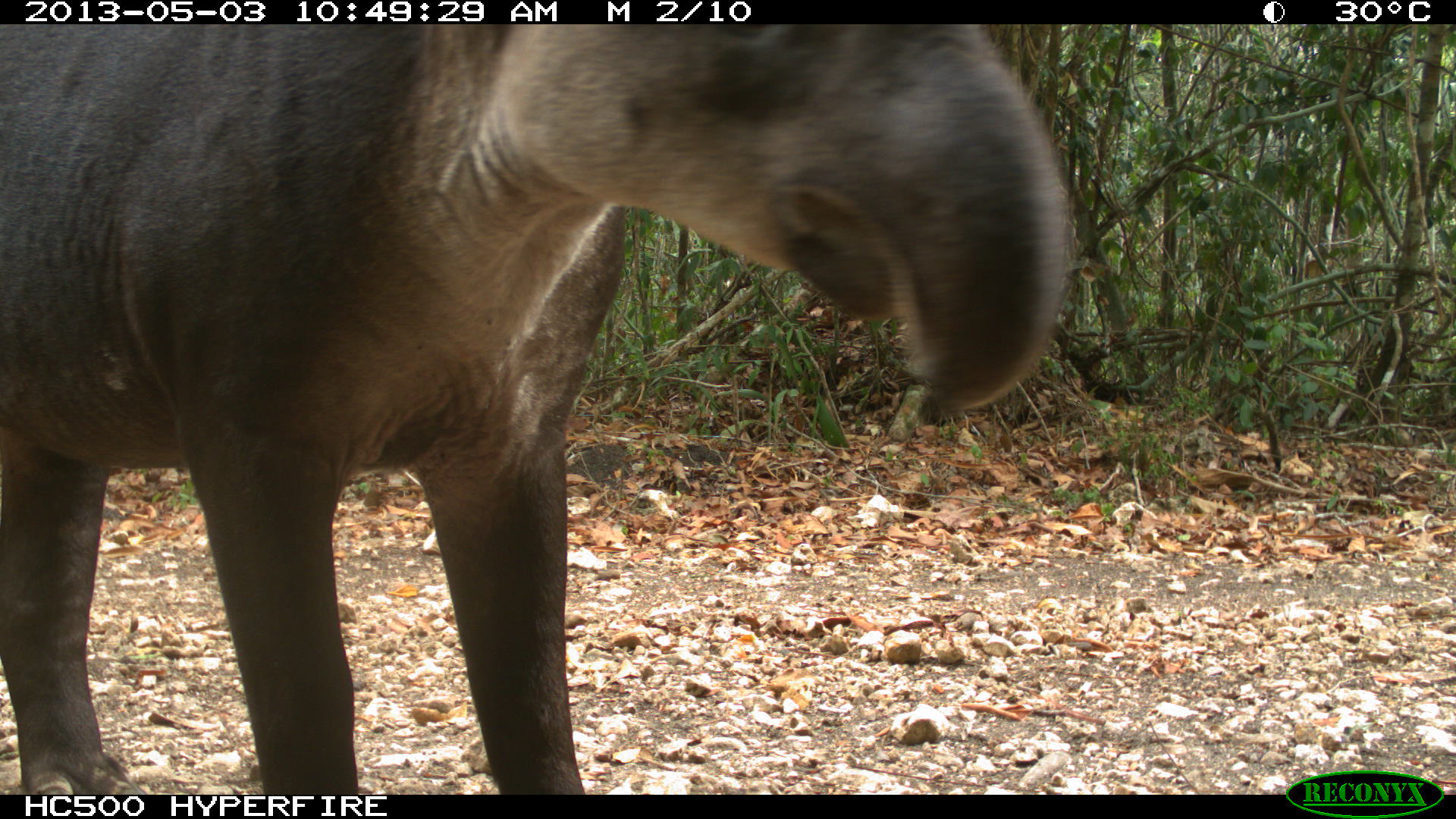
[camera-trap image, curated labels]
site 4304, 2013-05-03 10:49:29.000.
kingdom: Animalia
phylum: Chordata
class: Mammalia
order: Perissodactyla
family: Tapiridae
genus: Tapirus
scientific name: Tapirus bairdii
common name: baird's tapir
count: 1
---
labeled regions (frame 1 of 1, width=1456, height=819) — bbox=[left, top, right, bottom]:
tapirus bairdii: bbox=[0, 22, 1070, 792]